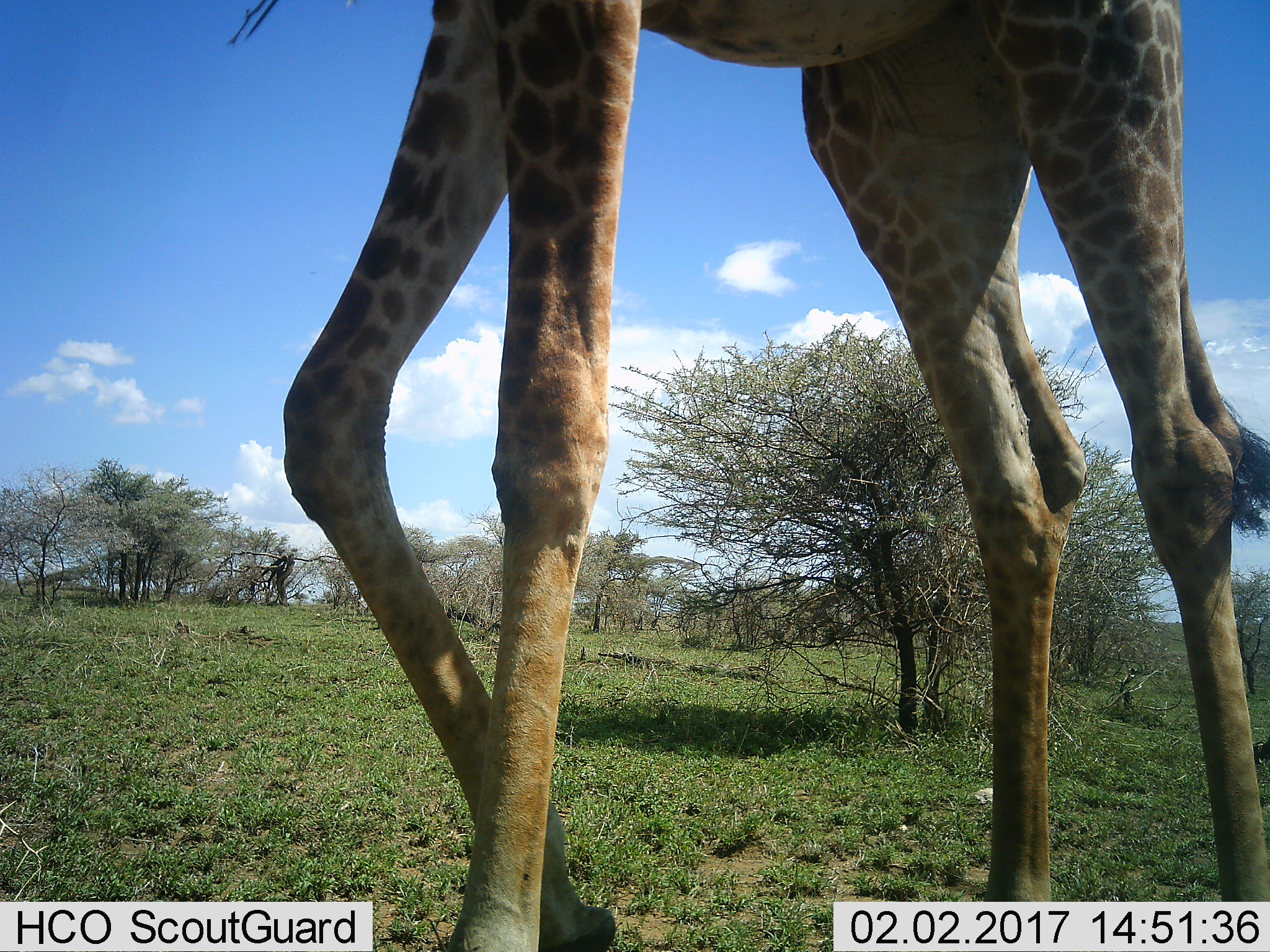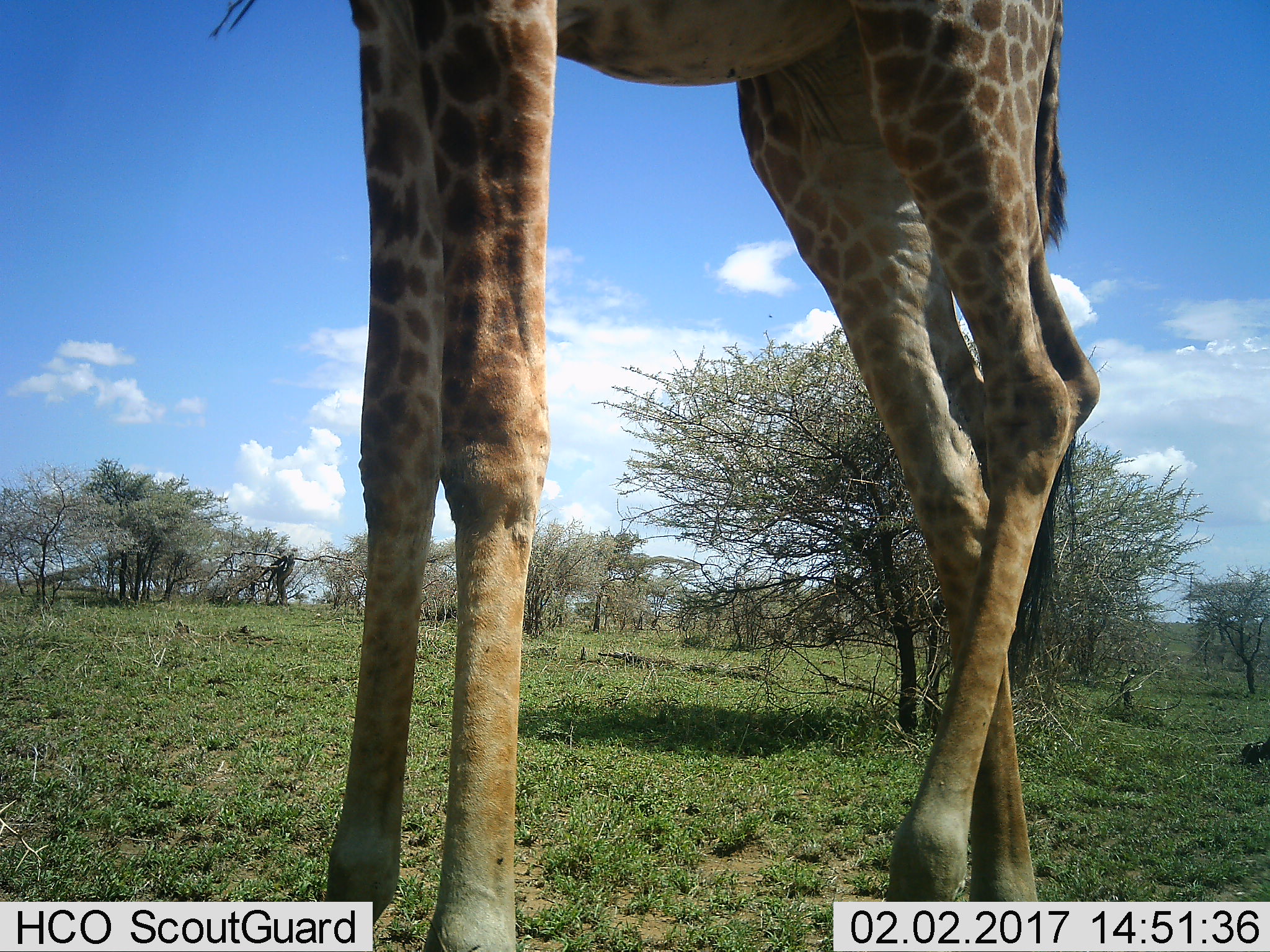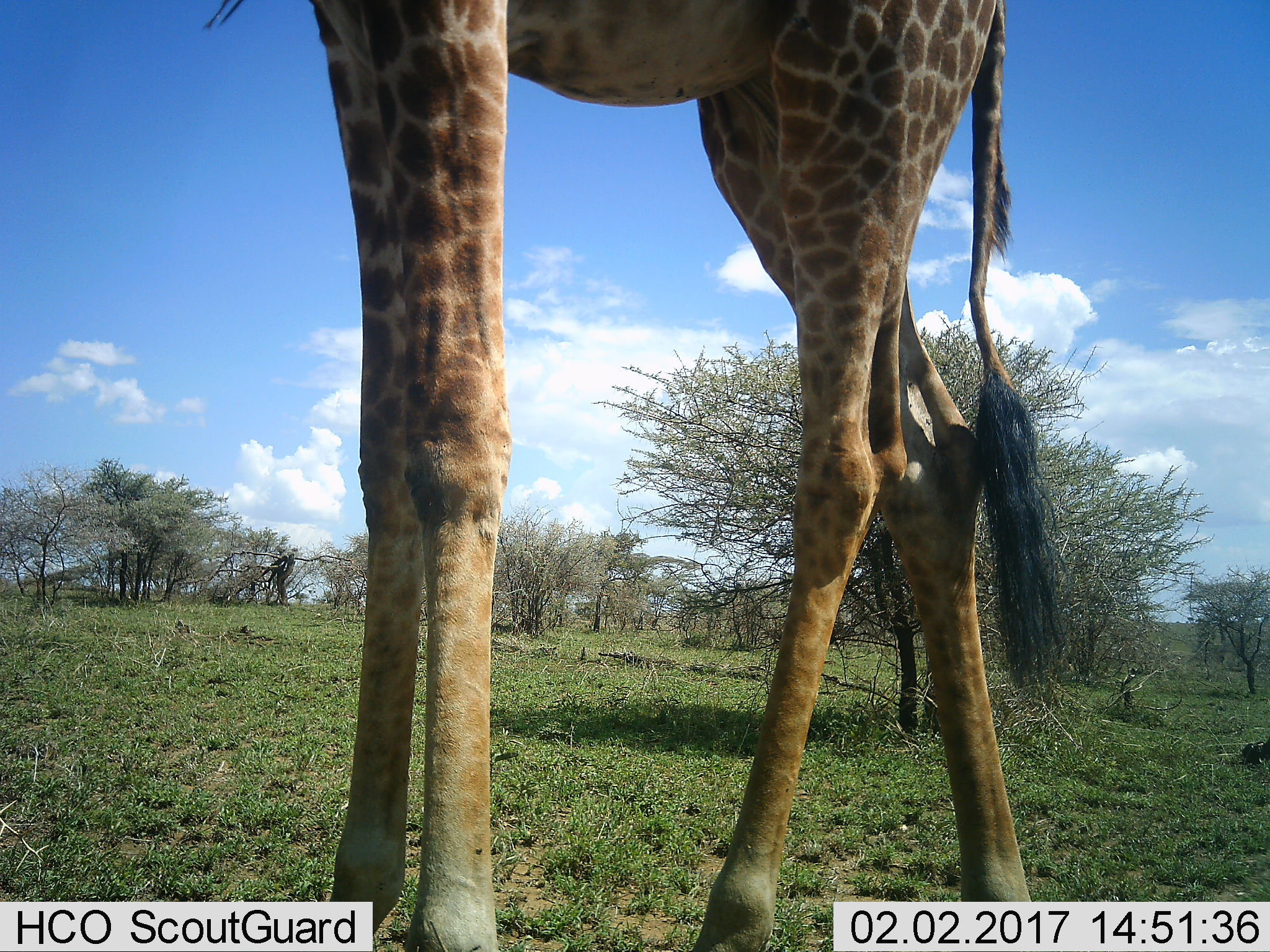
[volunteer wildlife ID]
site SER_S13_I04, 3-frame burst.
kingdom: Animalia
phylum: Chordata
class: Mammalia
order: Artiodactyla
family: Giraffidae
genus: Giraffa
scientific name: Giraffa camelopardalis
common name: giraffe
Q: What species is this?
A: Giraffe (Giraffa camelopardalis).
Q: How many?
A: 1.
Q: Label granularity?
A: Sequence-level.